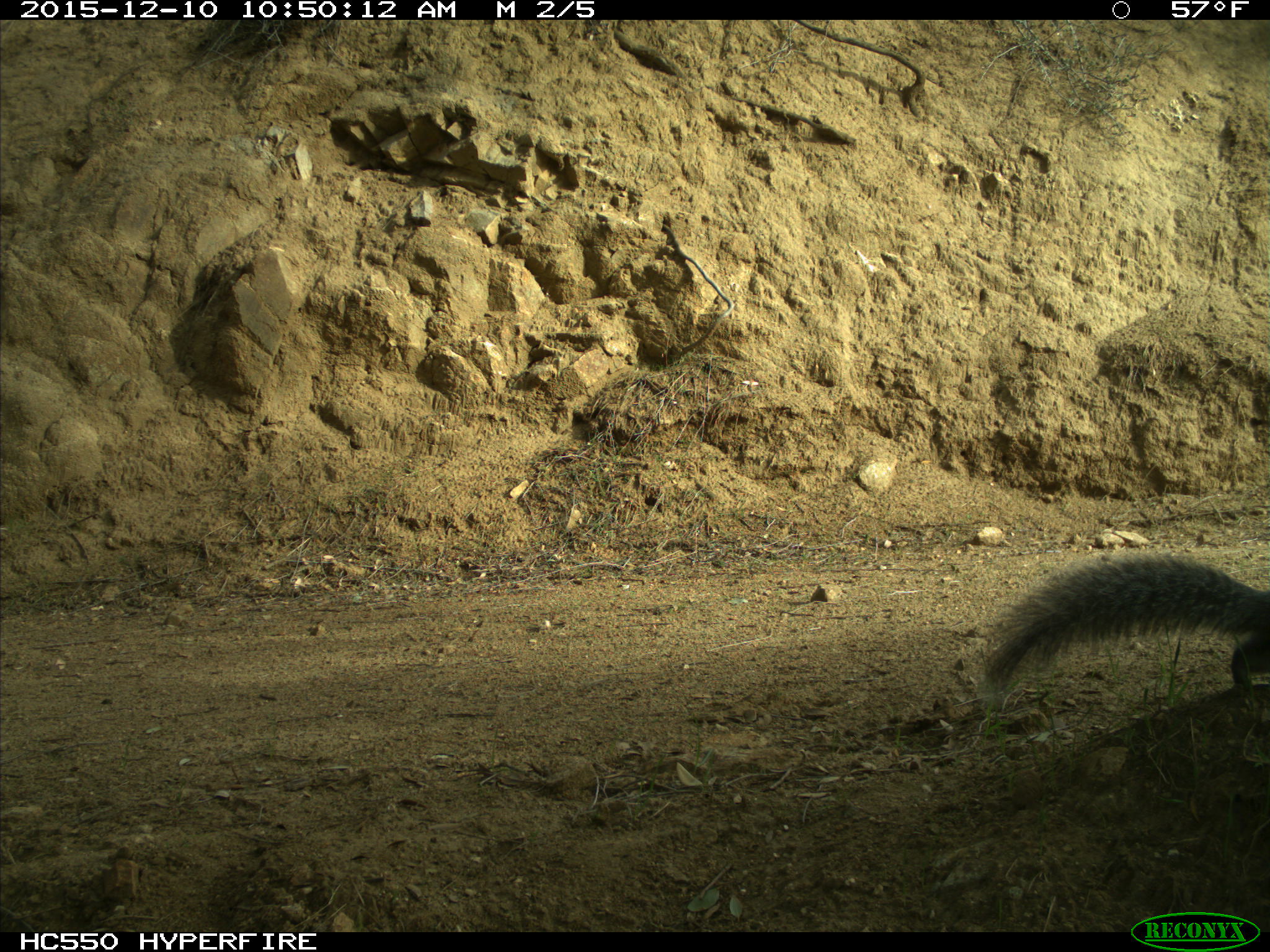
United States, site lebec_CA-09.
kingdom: Animalia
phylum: Chordata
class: Mammalia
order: Rodentia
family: Sciuridae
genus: Sciurus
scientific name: Sciurus carolinensis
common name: eastern gray squirrel